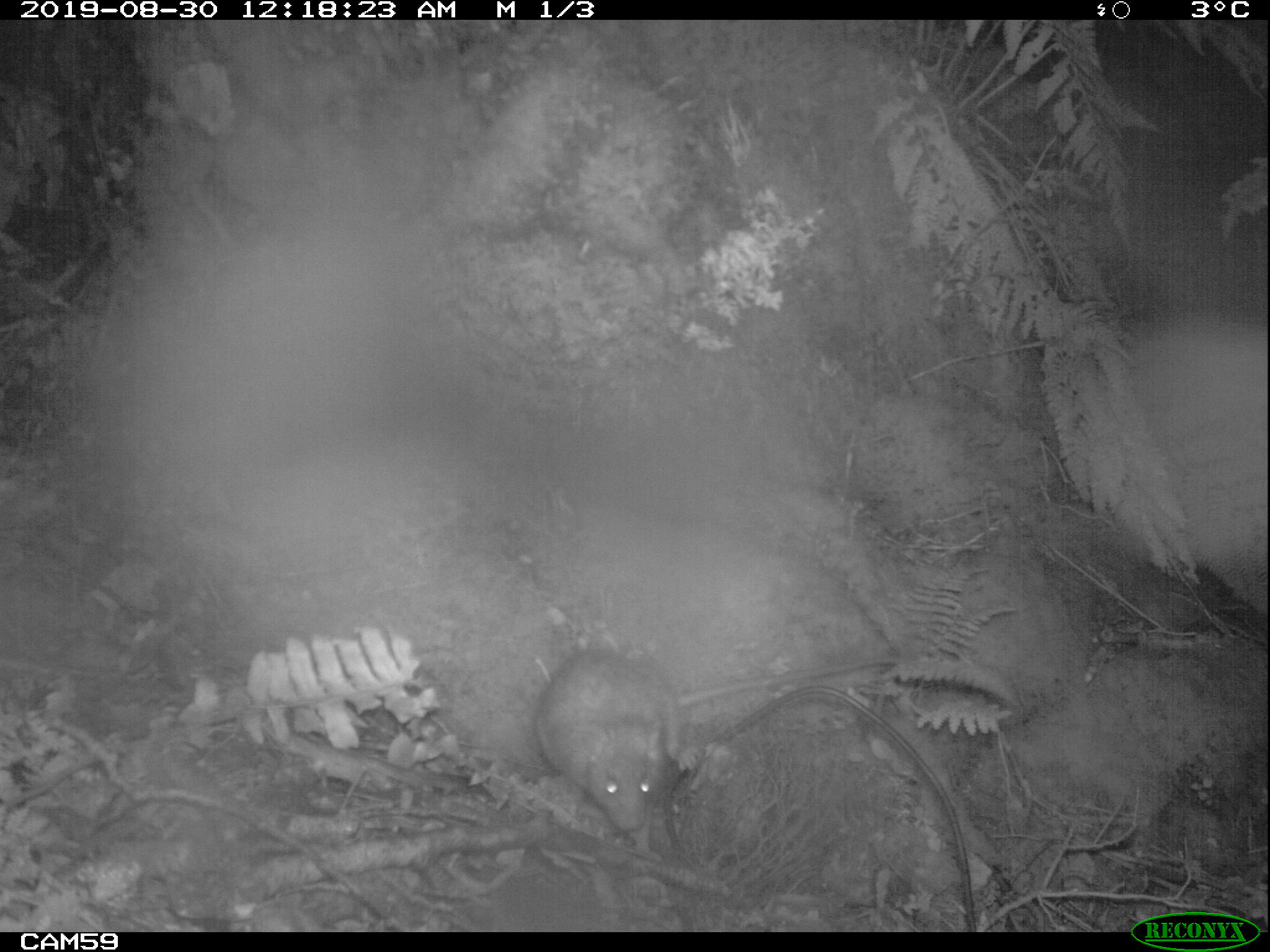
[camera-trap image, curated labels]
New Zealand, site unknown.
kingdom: Animalia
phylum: Chordata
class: Mammalia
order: Rodentia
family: Muridae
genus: Rattus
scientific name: Rattus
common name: rat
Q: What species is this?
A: Rat (Rattus).